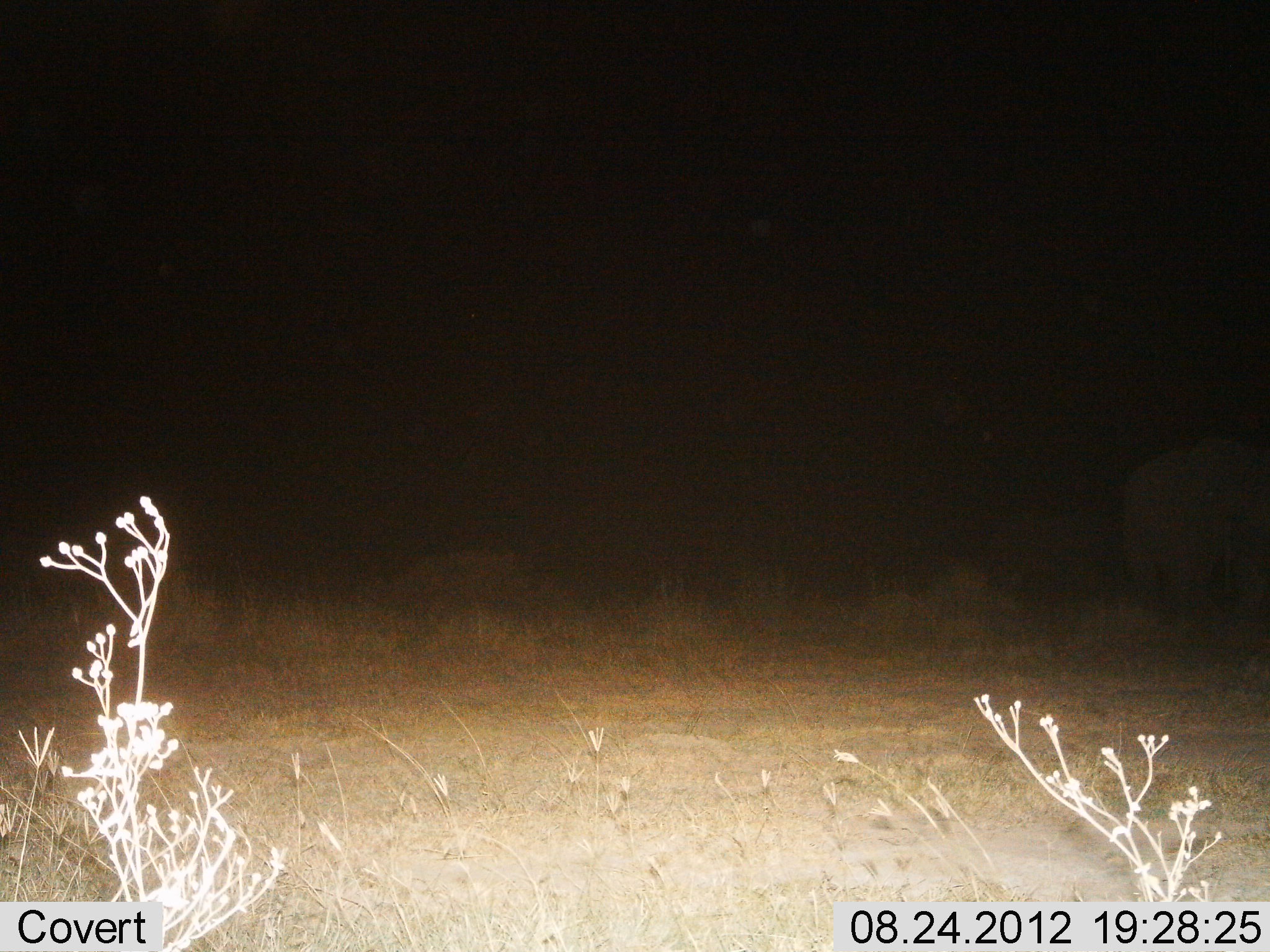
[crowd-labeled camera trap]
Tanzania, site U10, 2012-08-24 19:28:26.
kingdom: Animalia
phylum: Chordata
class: Mammalia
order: Proboscidea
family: Elephantidae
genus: Loxodonta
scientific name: Loxodonta africana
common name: african bush elephant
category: elephant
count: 1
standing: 80%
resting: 0%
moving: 20%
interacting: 0%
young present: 0%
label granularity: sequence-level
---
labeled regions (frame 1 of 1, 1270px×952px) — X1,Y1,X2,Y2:
animal: 1125,431,1270,639